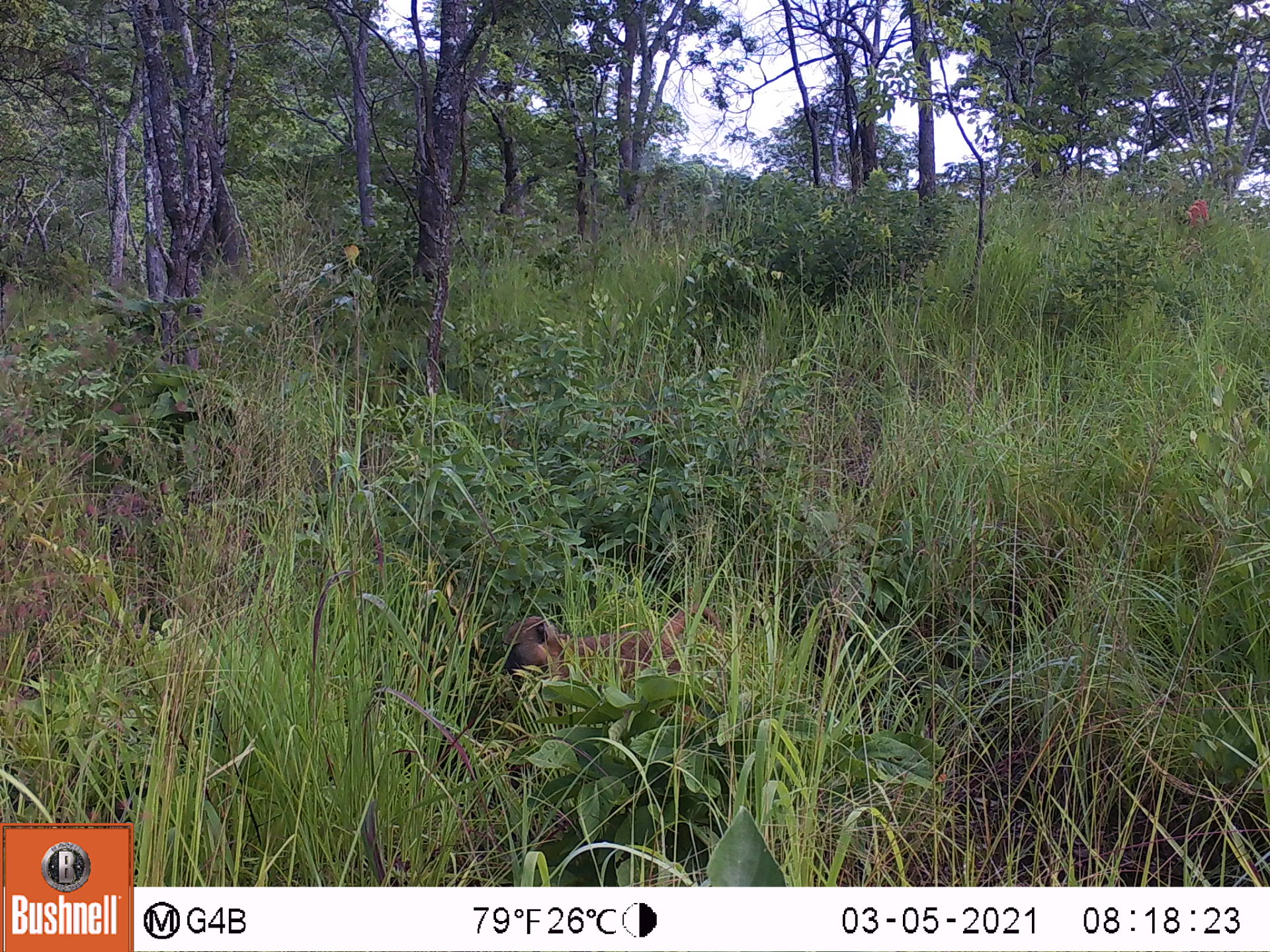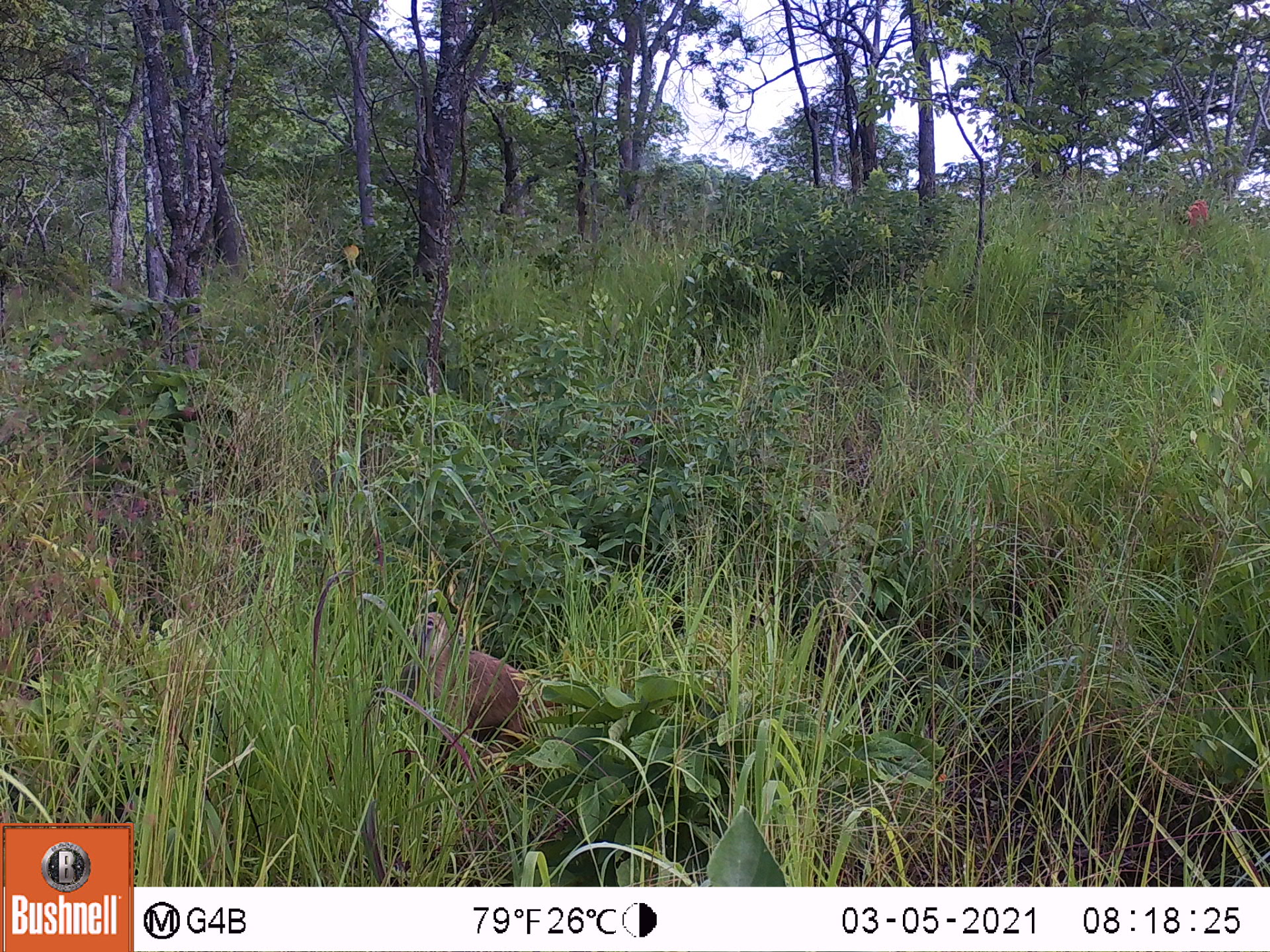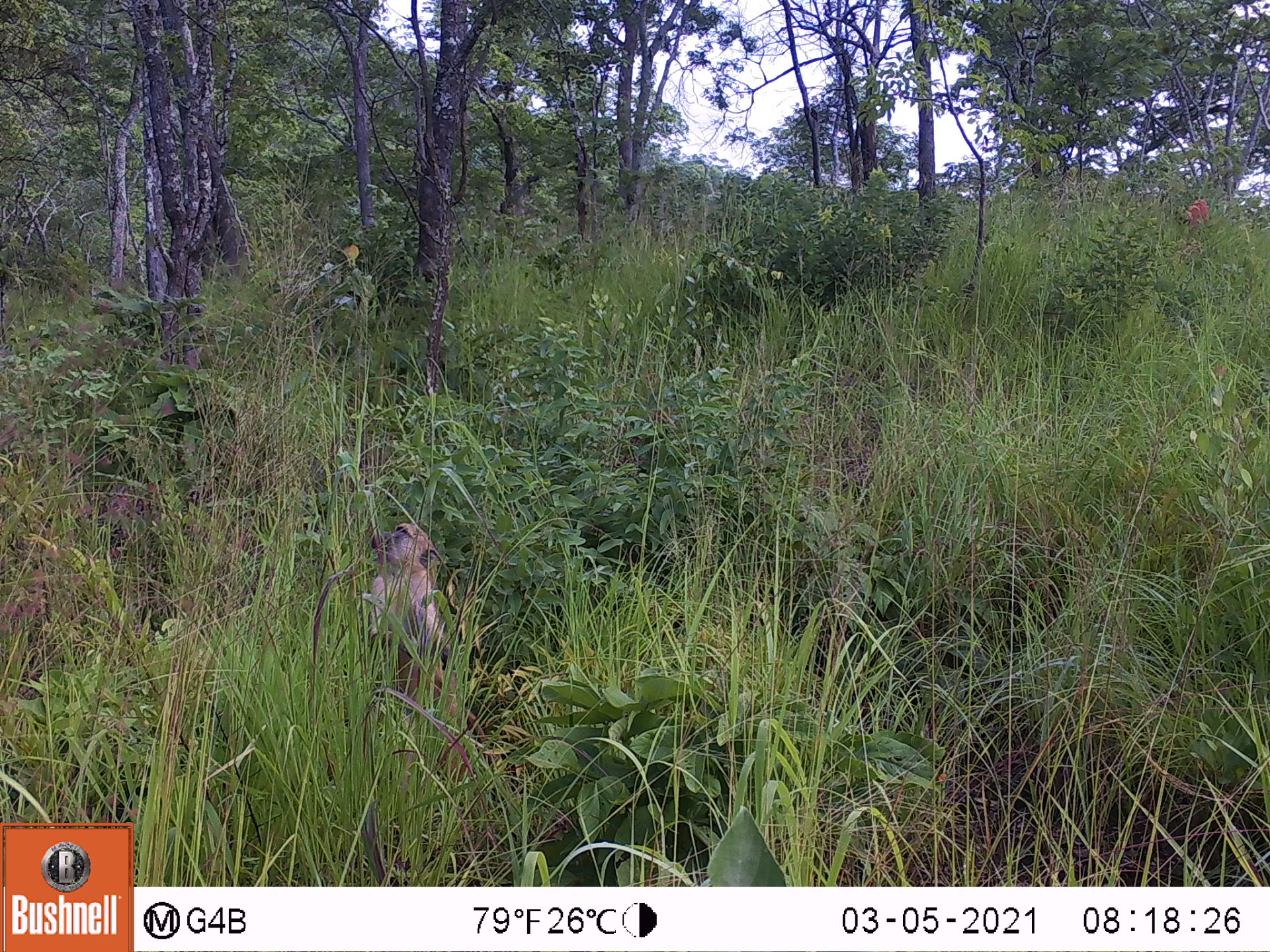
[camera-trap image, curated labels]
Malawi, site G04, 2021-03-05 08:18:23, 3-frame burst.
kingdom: Animalia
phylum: Chordata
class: Mammalia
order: Primates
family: Cercopithecidae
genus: Papio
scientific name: Papio cynocephalus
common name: yellow baboon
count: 1